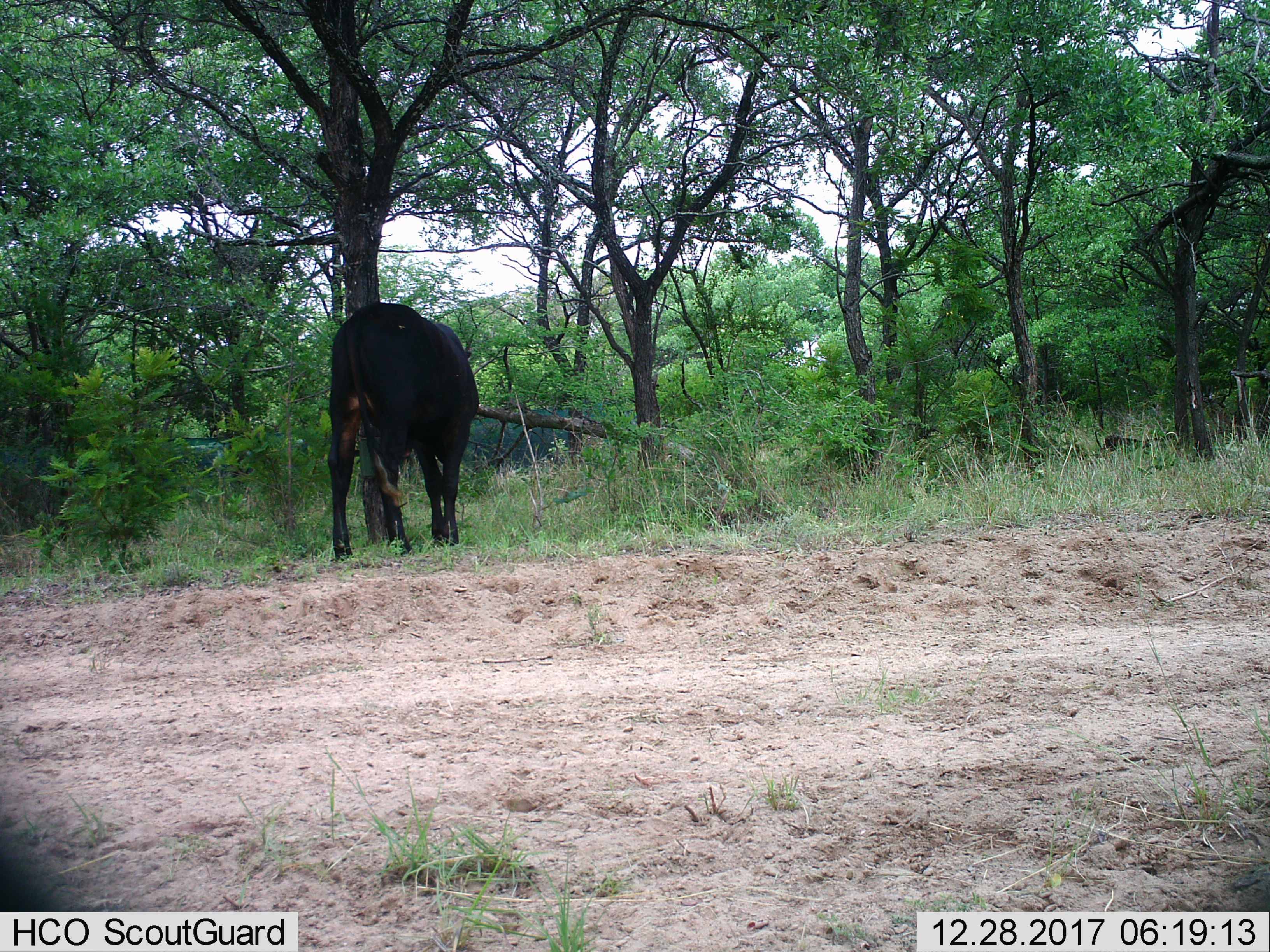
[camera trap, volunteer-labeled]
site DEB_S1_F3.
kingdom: Animalia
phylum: Chordata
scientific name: Vertebrata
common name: domestic animal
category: domesticanimal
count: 1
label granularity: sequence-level